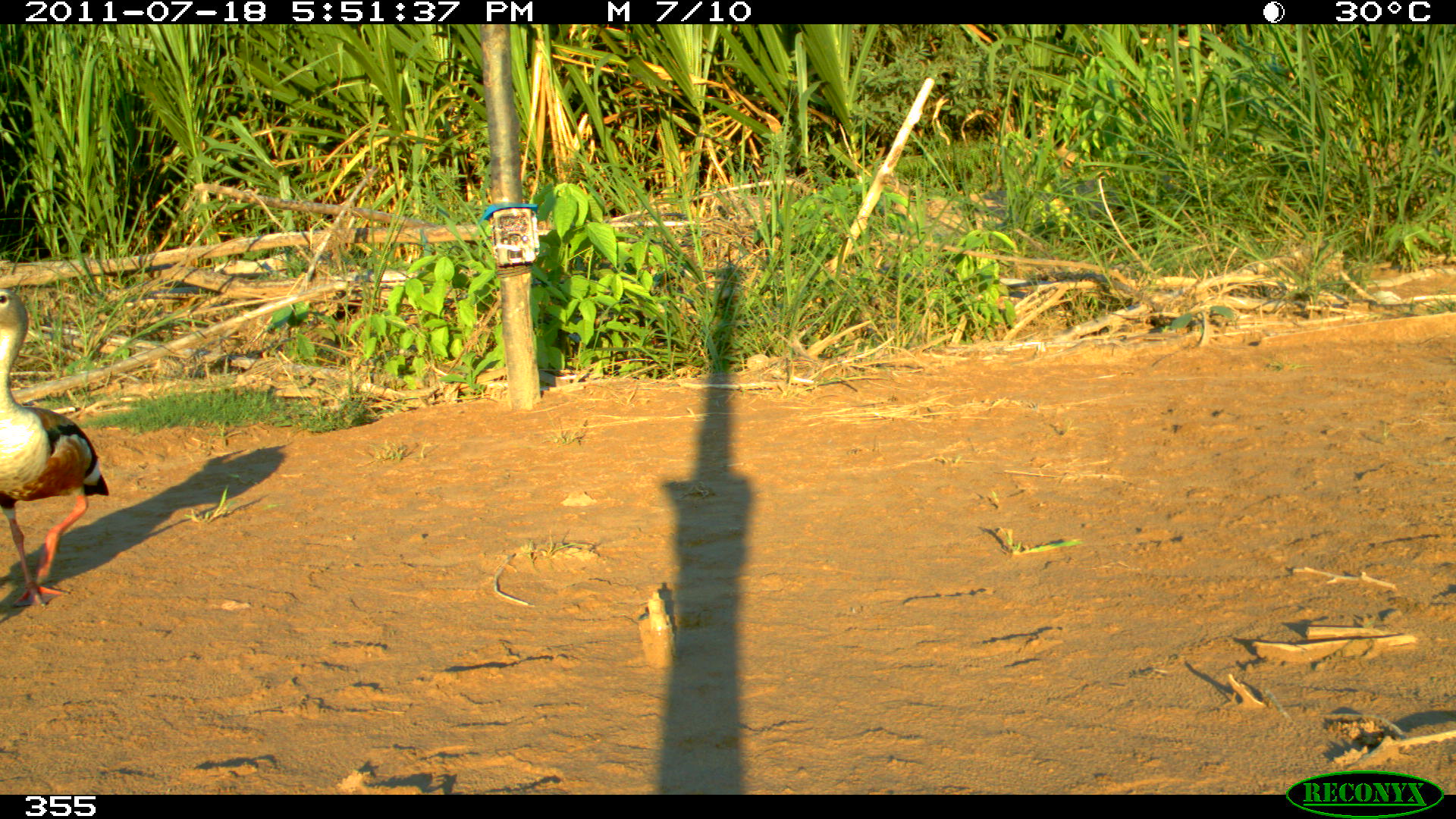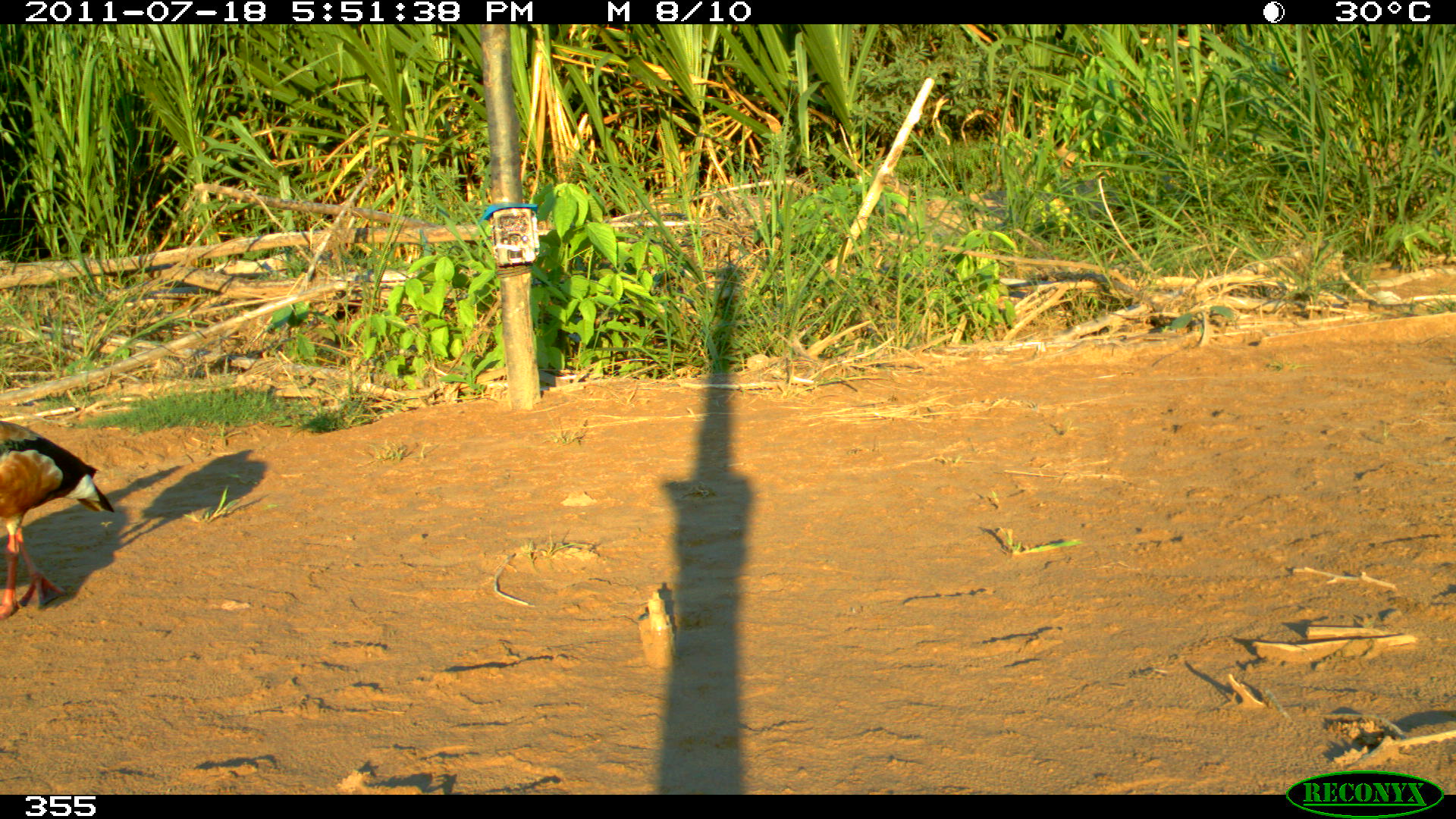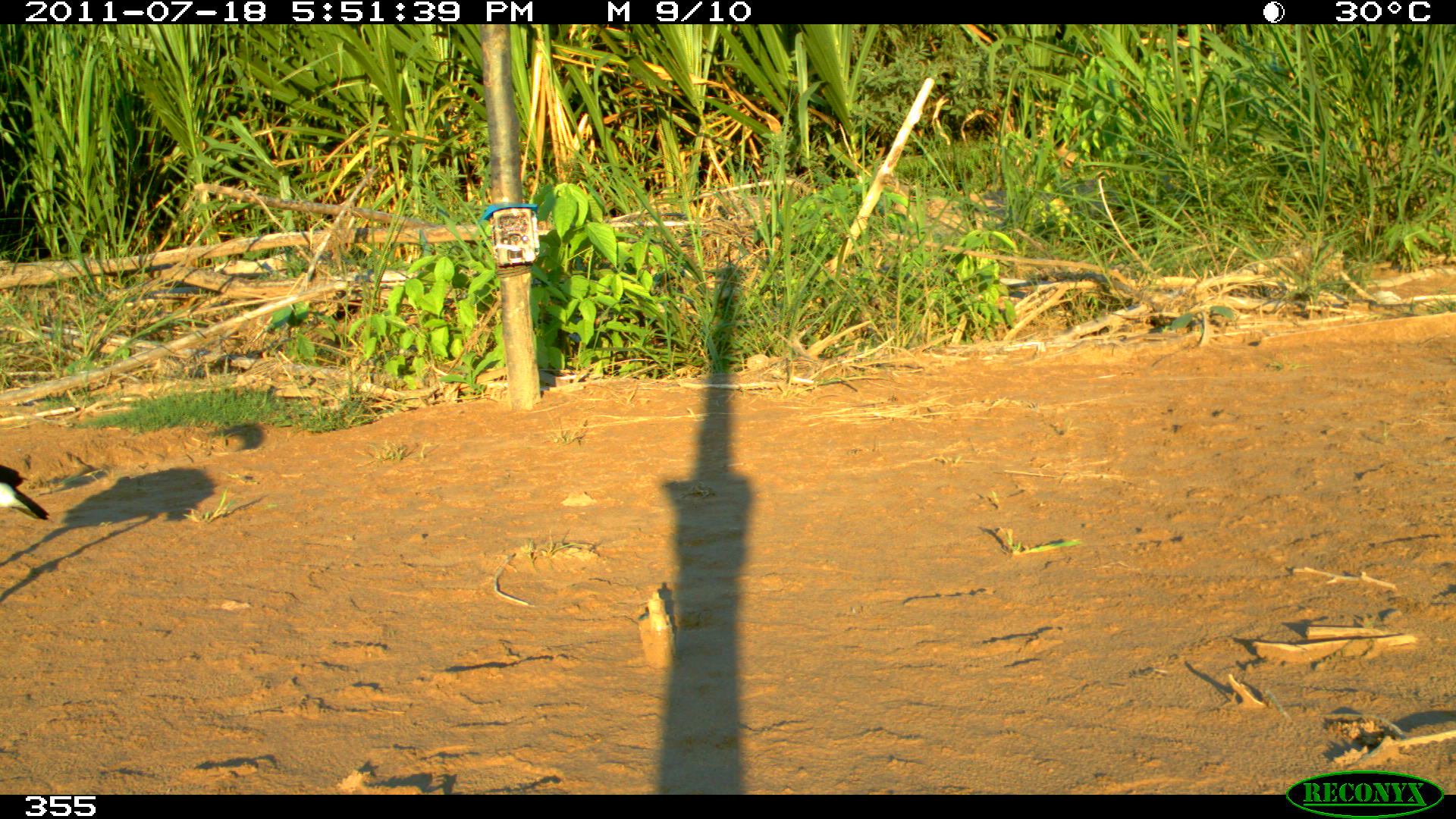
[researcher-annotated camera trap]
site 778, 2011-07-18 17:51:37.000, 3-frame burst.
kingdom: Animalia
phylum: Chordata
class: Aves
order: Anseriformes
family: Anatidae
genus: Oressochen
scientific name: Oressochen jubatus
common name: orinoco goose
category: neochen jubata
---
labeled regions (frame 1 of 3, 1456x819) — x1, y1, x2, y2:
neochen jubata: 0, 285, 110, 600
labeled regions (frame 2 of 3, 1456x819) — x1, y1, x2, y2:
neochen jubata: 0, 415, 112, 620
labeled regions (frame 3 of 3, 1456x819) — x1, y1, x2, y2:
neochen jubata: 0, 457, 50, 531